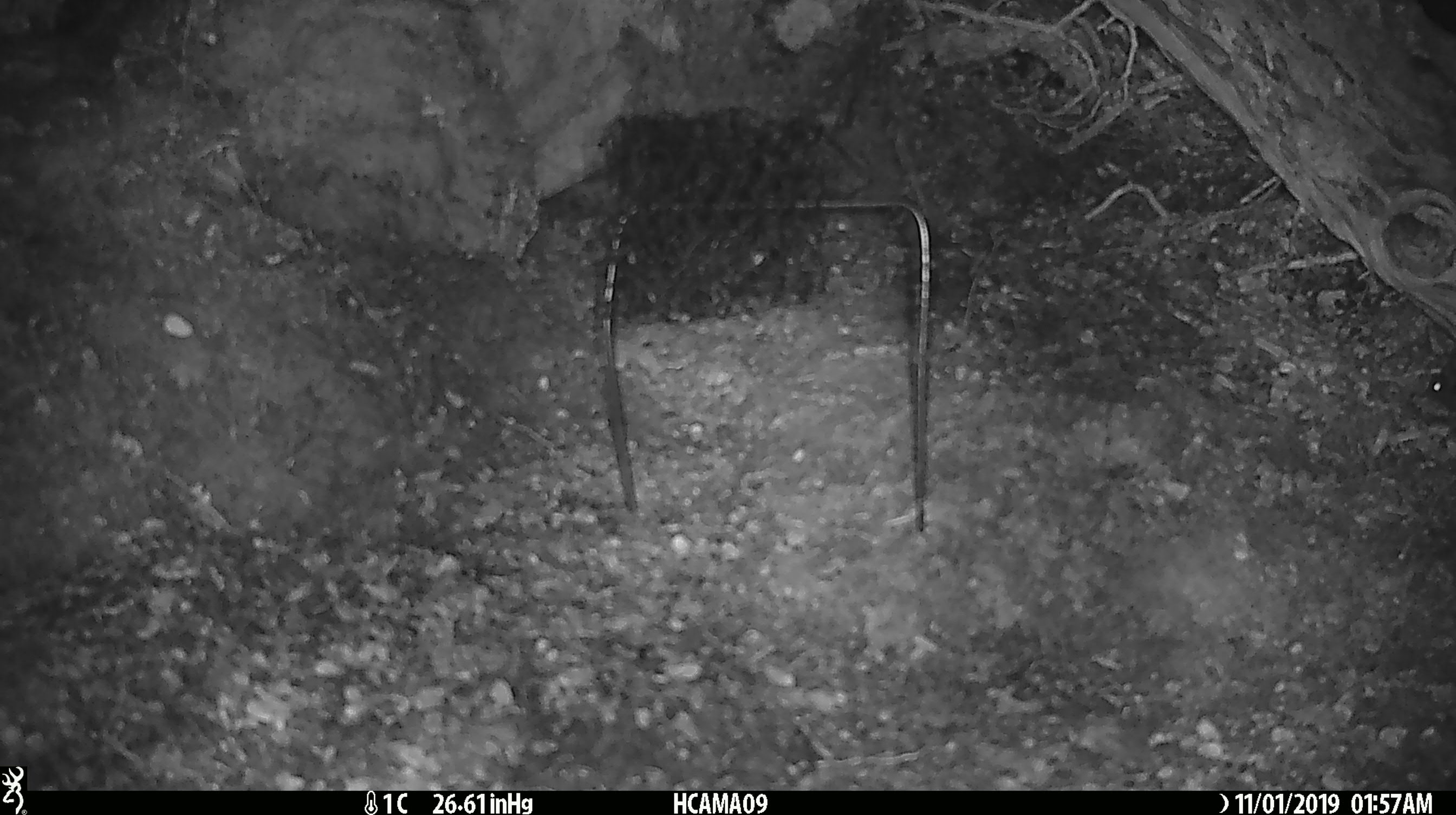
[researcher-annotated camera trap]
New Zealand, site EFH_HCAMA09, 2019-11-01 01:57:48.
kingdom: Animalia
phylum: Chordata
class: Mammalia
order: Rodentia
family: Muridae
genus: Mus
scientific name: Mus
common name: mouse